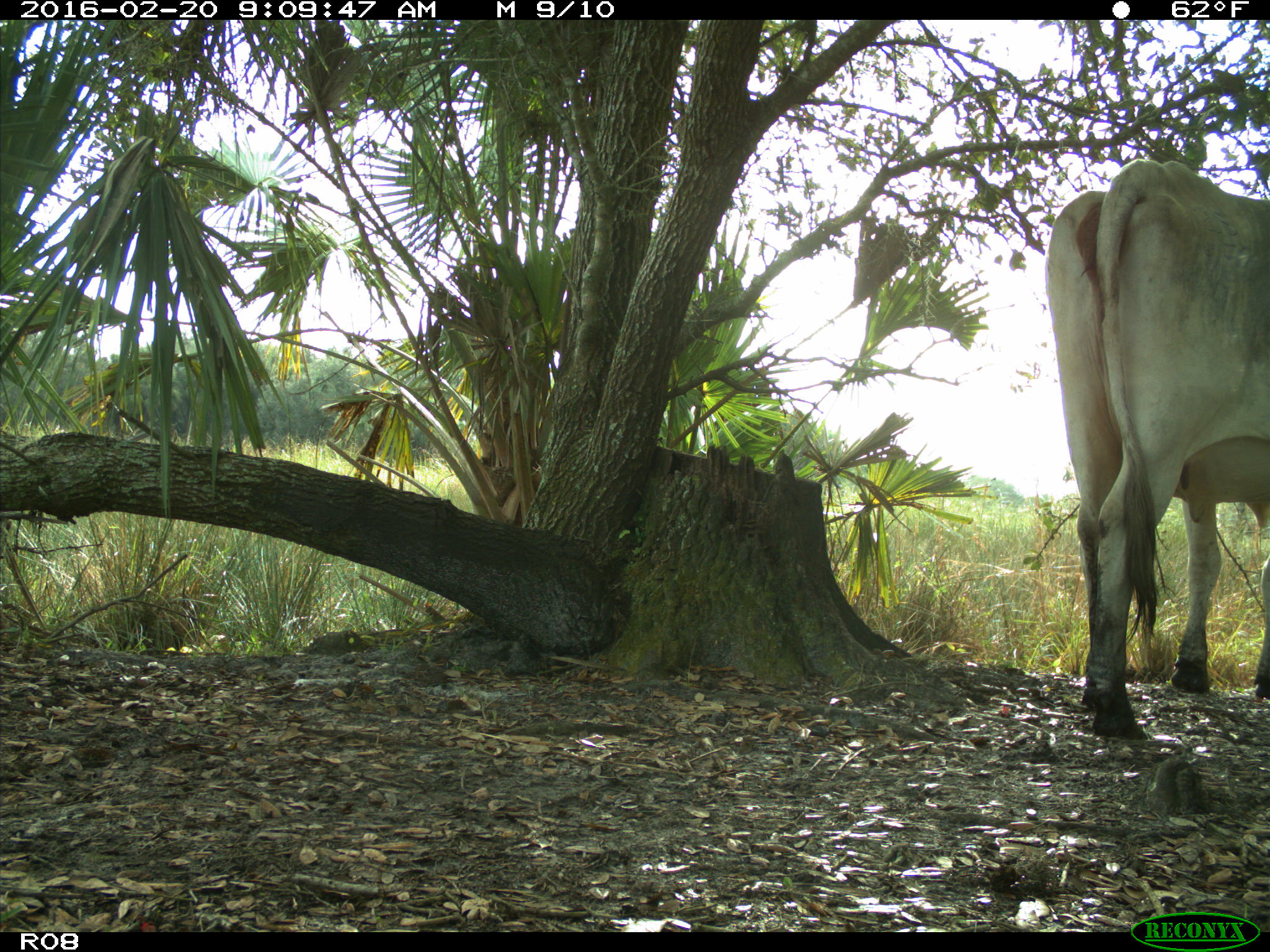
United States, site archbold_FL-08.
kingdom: Animalia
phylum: Chordata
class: Mammalia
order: Artiodactyla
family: Bovidae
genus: Bos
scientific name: Bos taurus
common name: domestic cow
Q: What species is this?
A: Bos taurus (domestic cow).